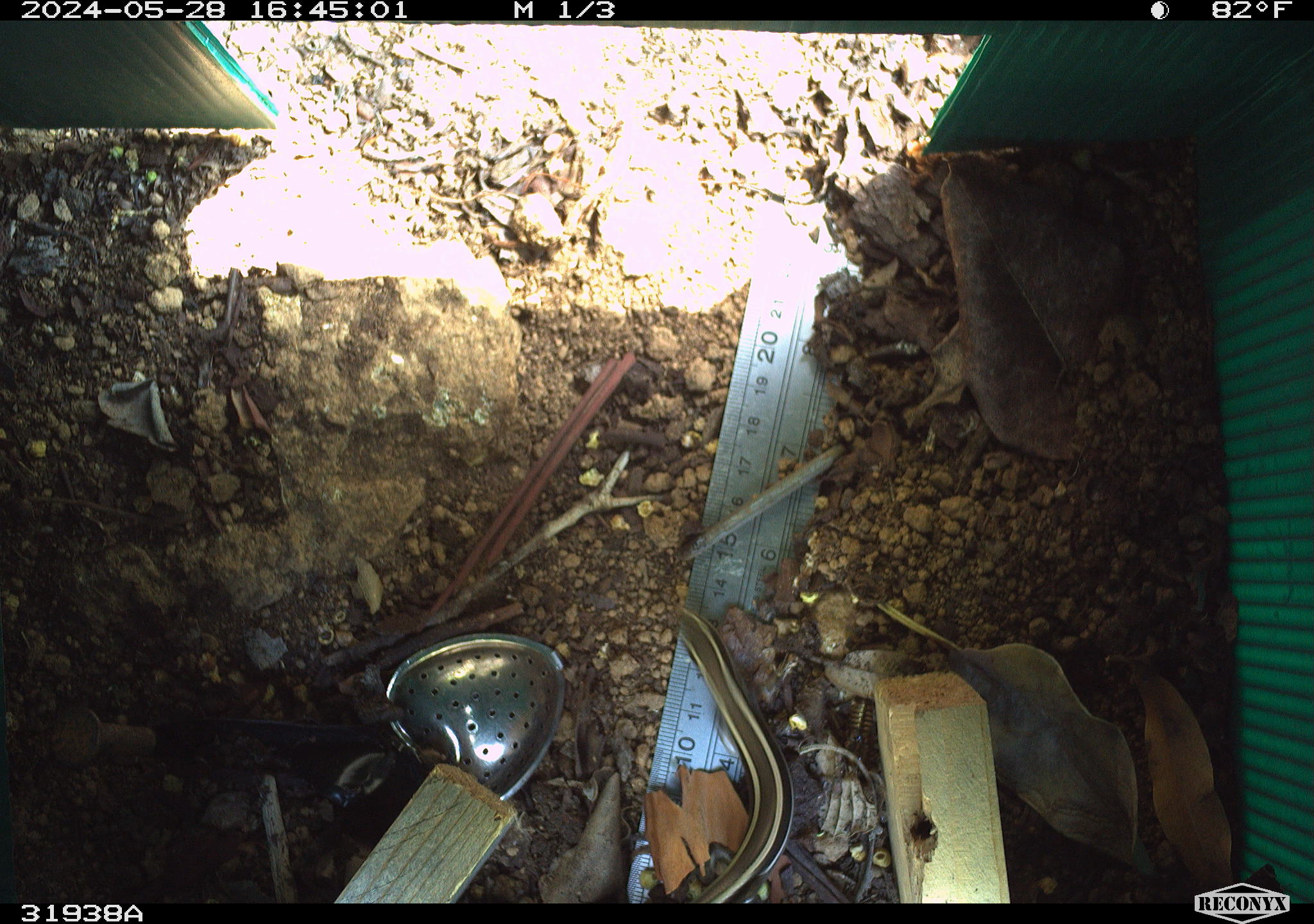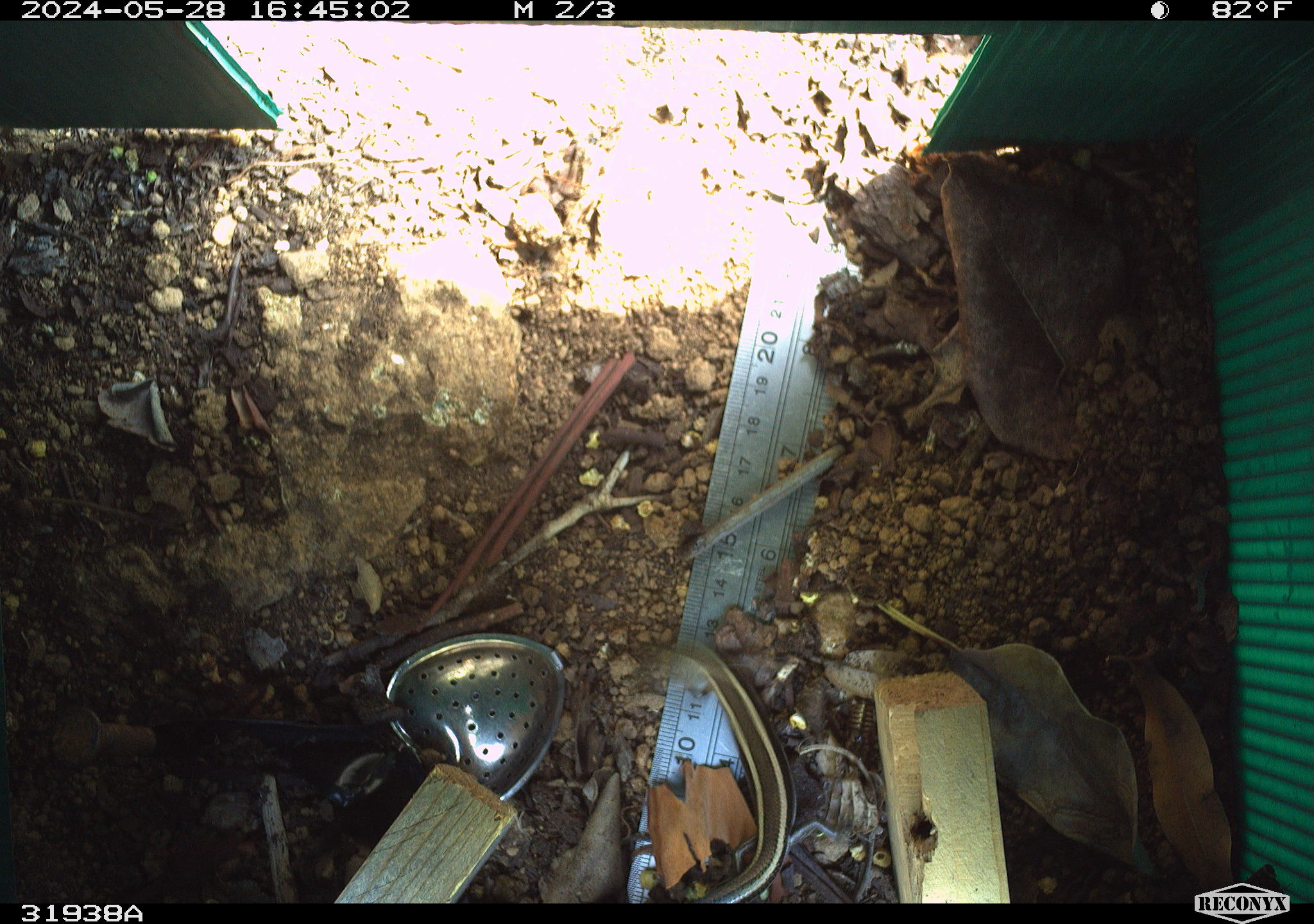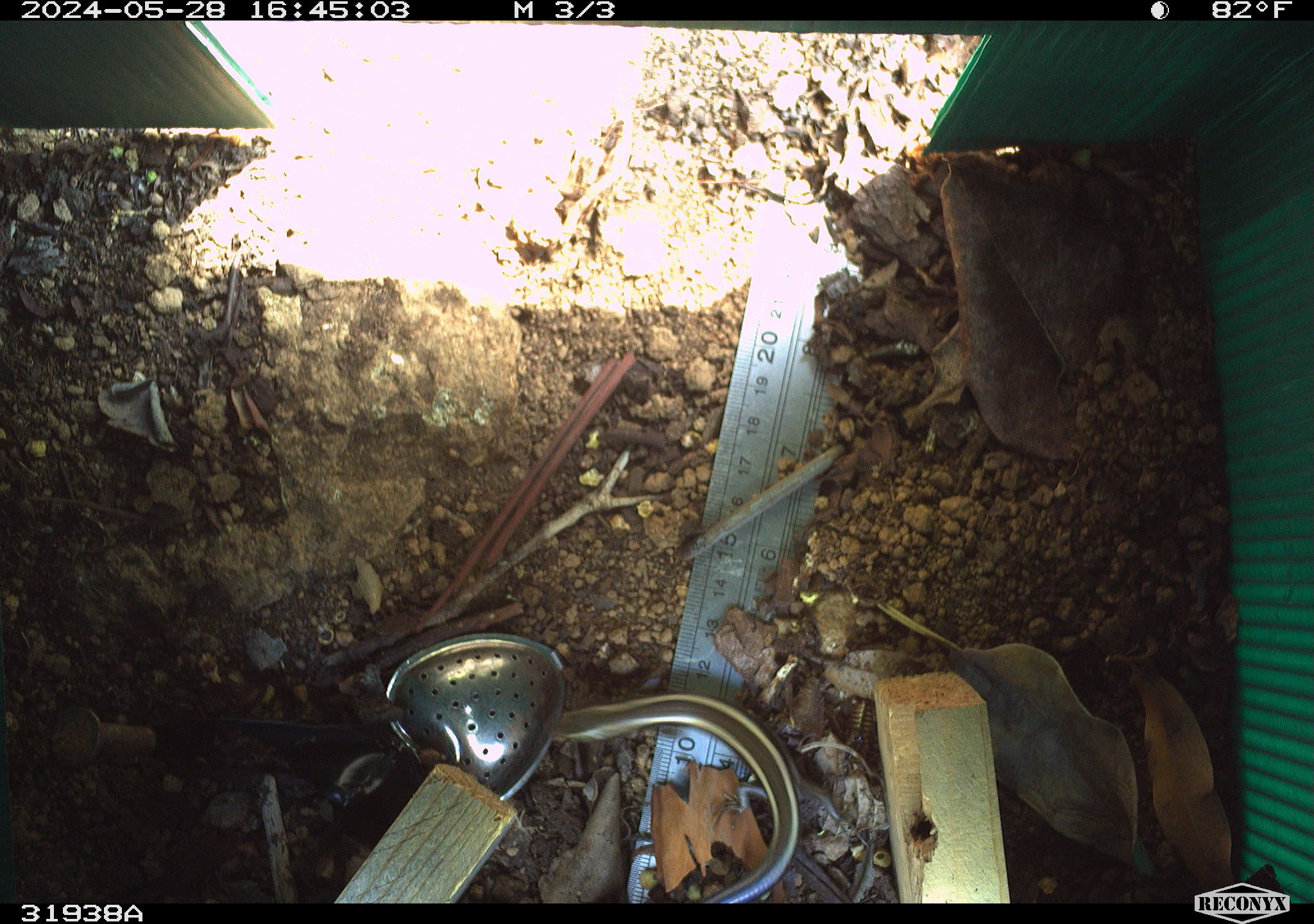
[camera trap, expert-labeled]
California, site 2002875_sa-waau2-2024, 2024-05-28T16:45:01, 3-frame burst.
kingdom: Animalia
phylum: Chordata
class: Reptilia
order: Squamata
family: Scincidae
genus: Plestiodon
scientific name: Plestiodon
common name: blue-tailed skinks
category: plestiodon species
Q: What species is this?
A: Plestiodon species (blue-tailed skinks) (Plestiodon).